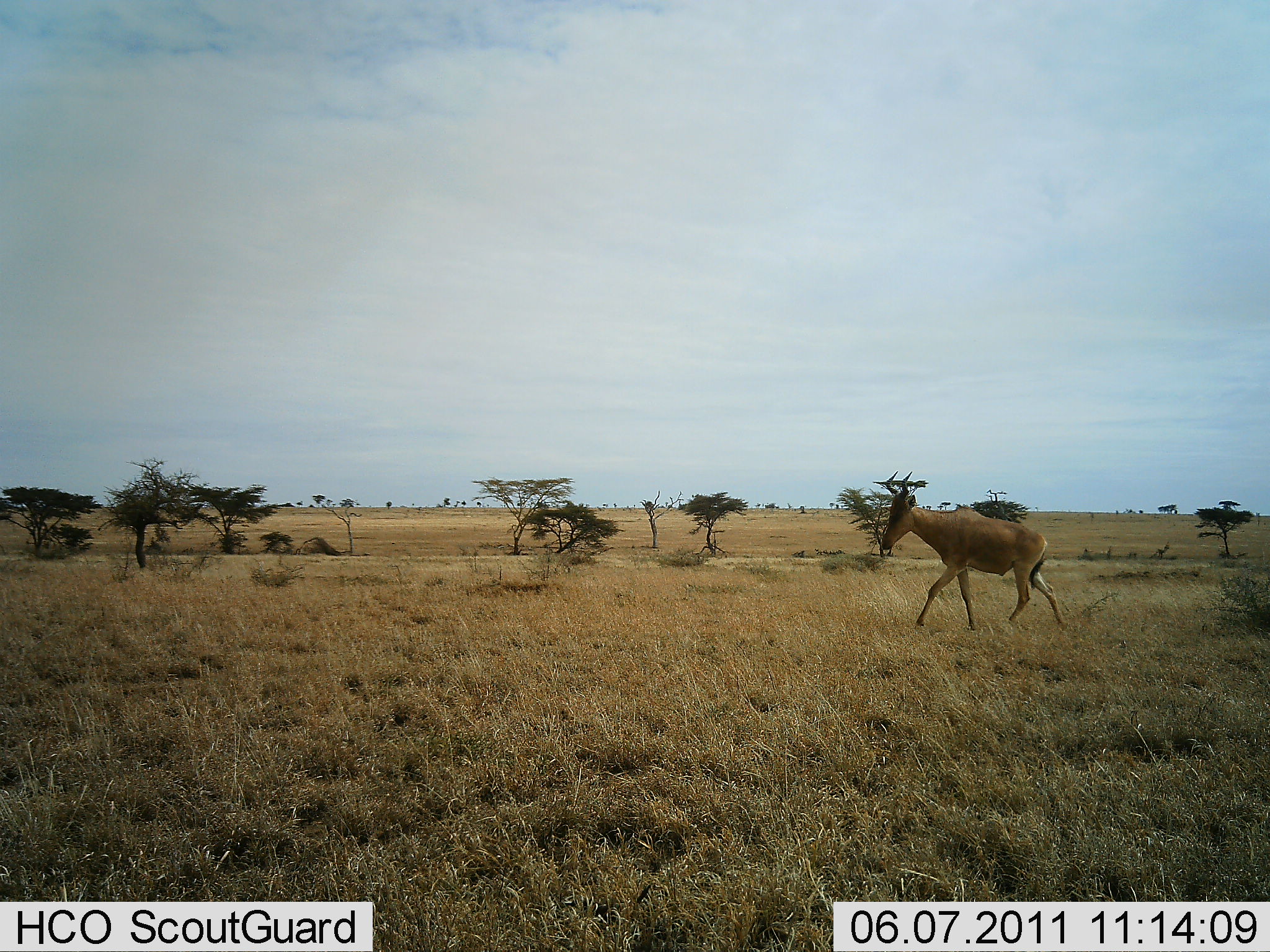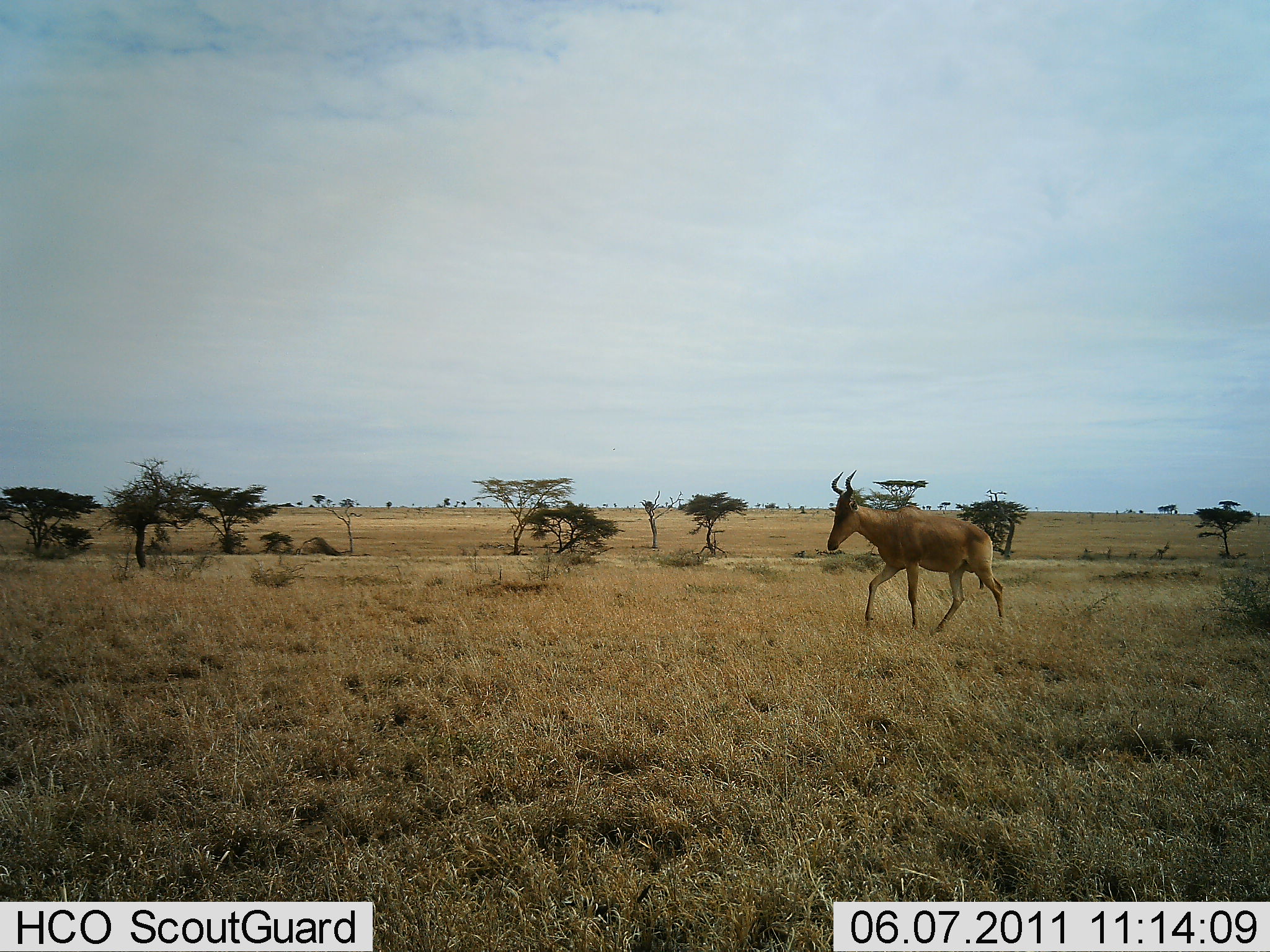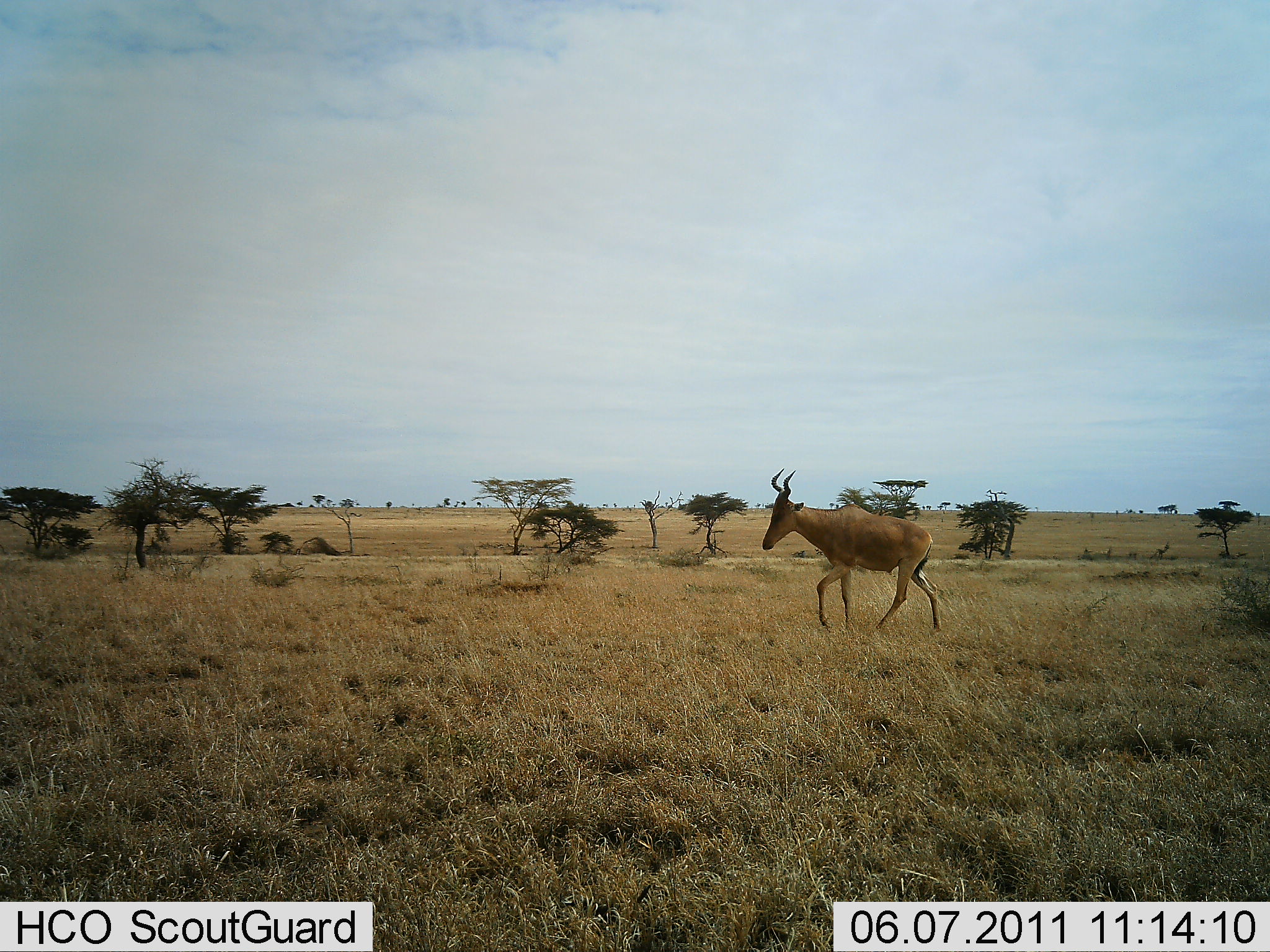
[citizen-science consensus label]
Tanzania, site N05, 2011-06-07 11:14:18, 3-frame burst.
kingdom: Animalia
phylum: Chordata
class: Mammalia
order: Artiodactyla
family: Bovidae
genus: Alcelaphus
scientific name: Alcelaphus buselaphus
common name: hartebeest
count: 1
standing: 0%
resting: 0%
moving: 100%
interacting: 0%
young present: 0%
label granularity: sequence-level